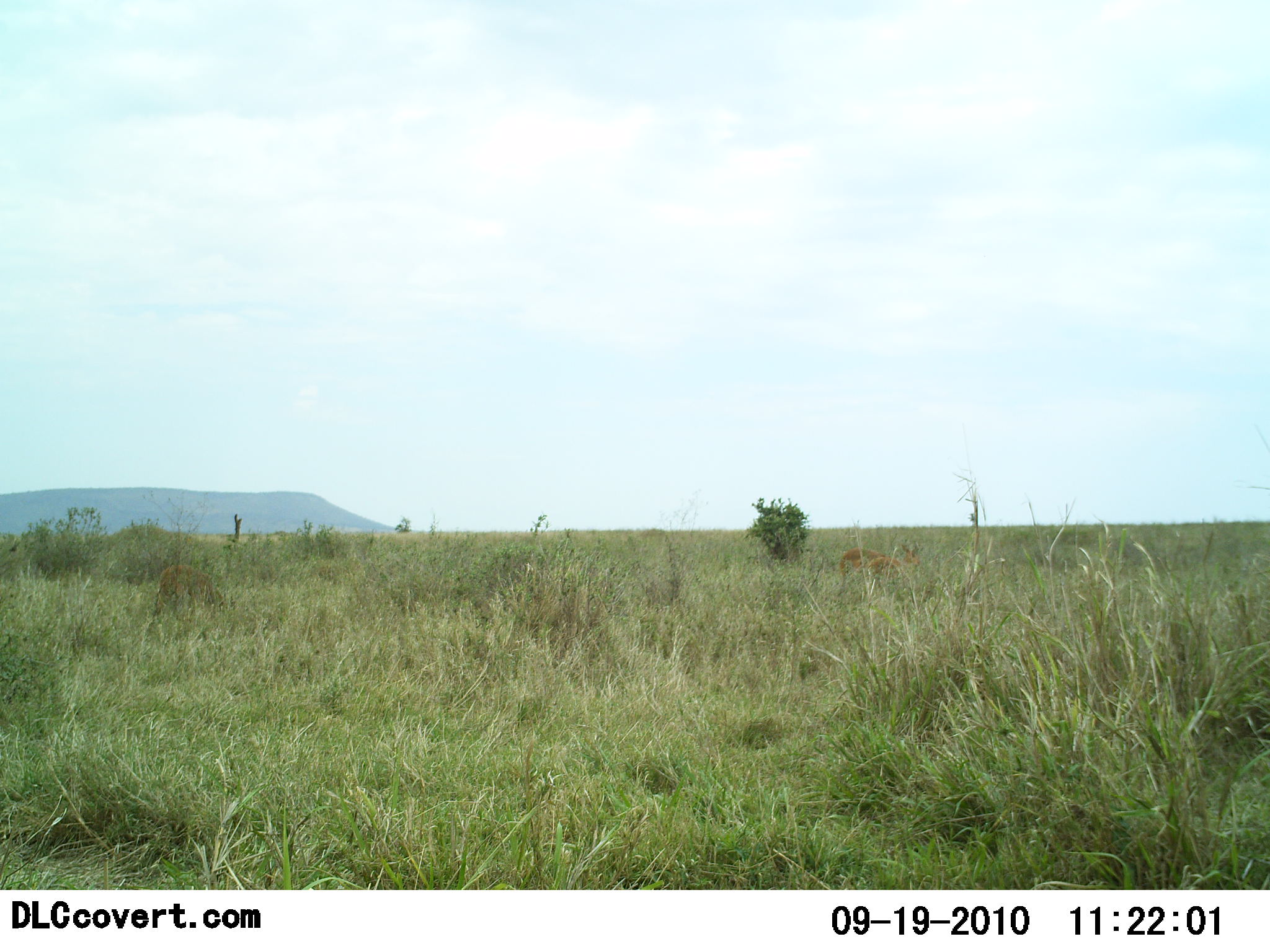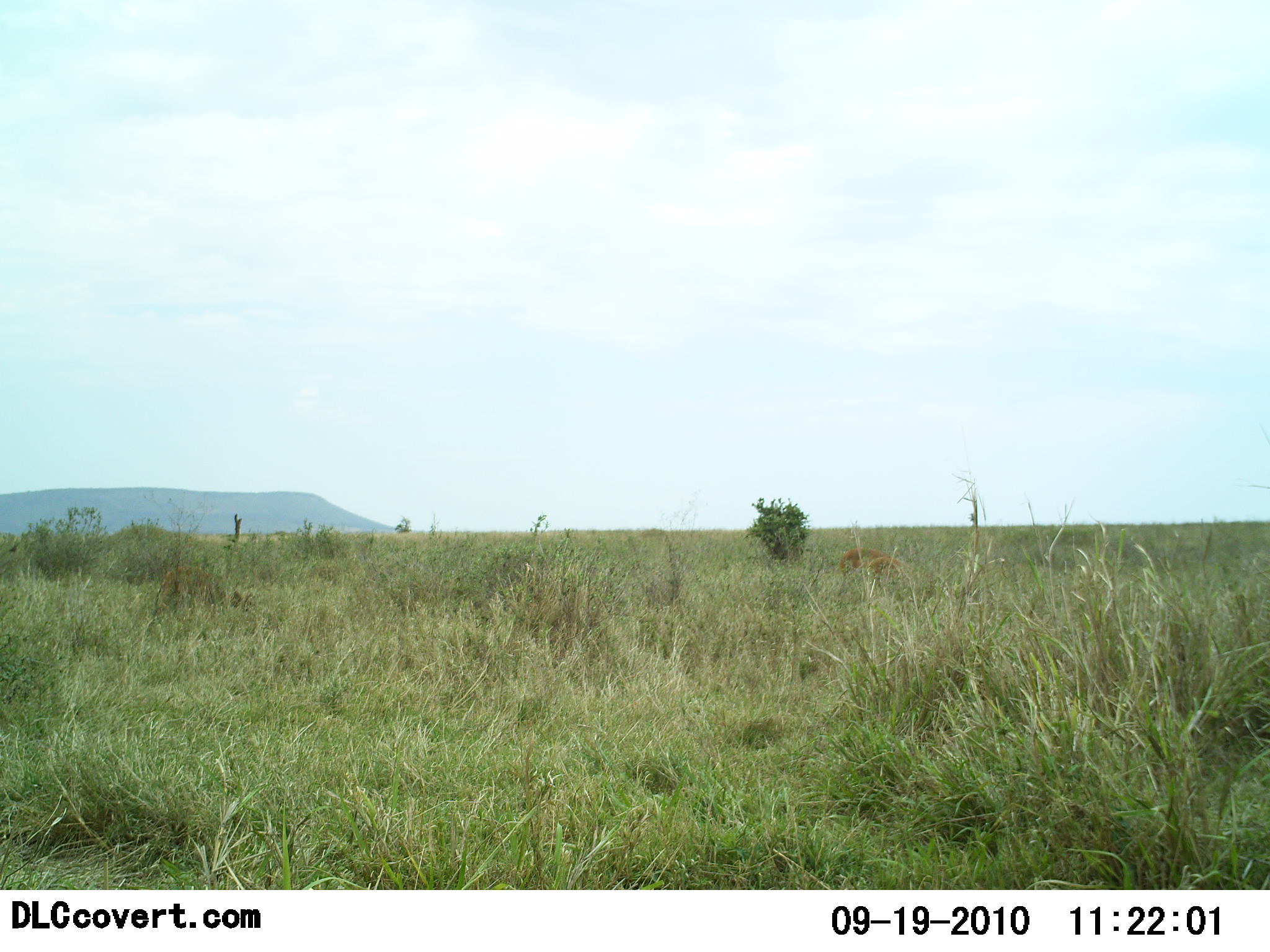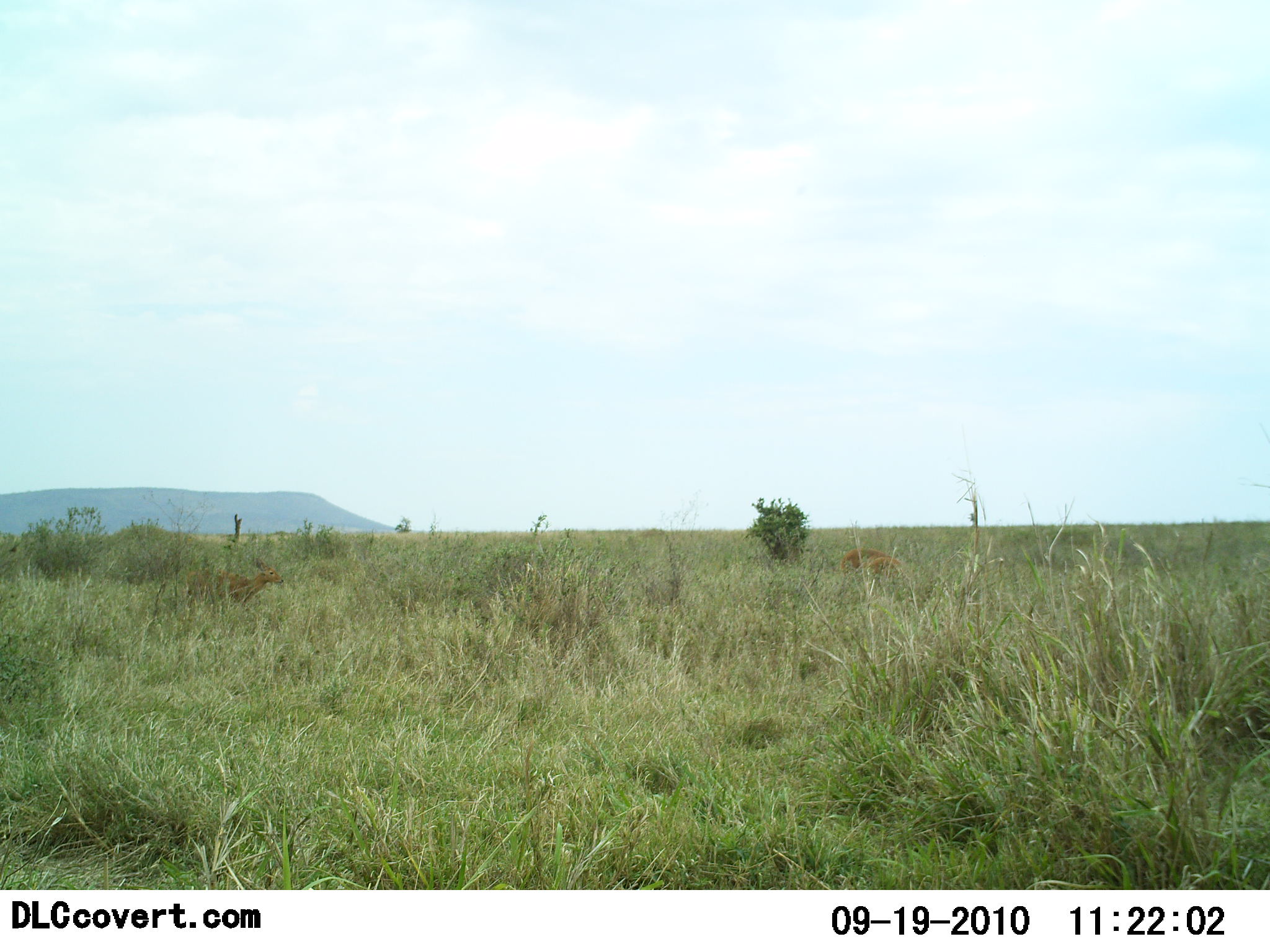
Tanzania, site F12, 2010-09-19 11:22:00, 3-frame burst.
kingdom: Animalia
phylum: Chordata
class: Mammalia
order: Artiodactyla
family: Bovidae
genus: Nanger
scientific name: Nanger granti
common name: grant's gazelle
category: gazellegrants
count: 2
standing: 0%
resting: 0%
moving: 100%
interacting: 0%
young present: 0%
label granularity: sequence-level